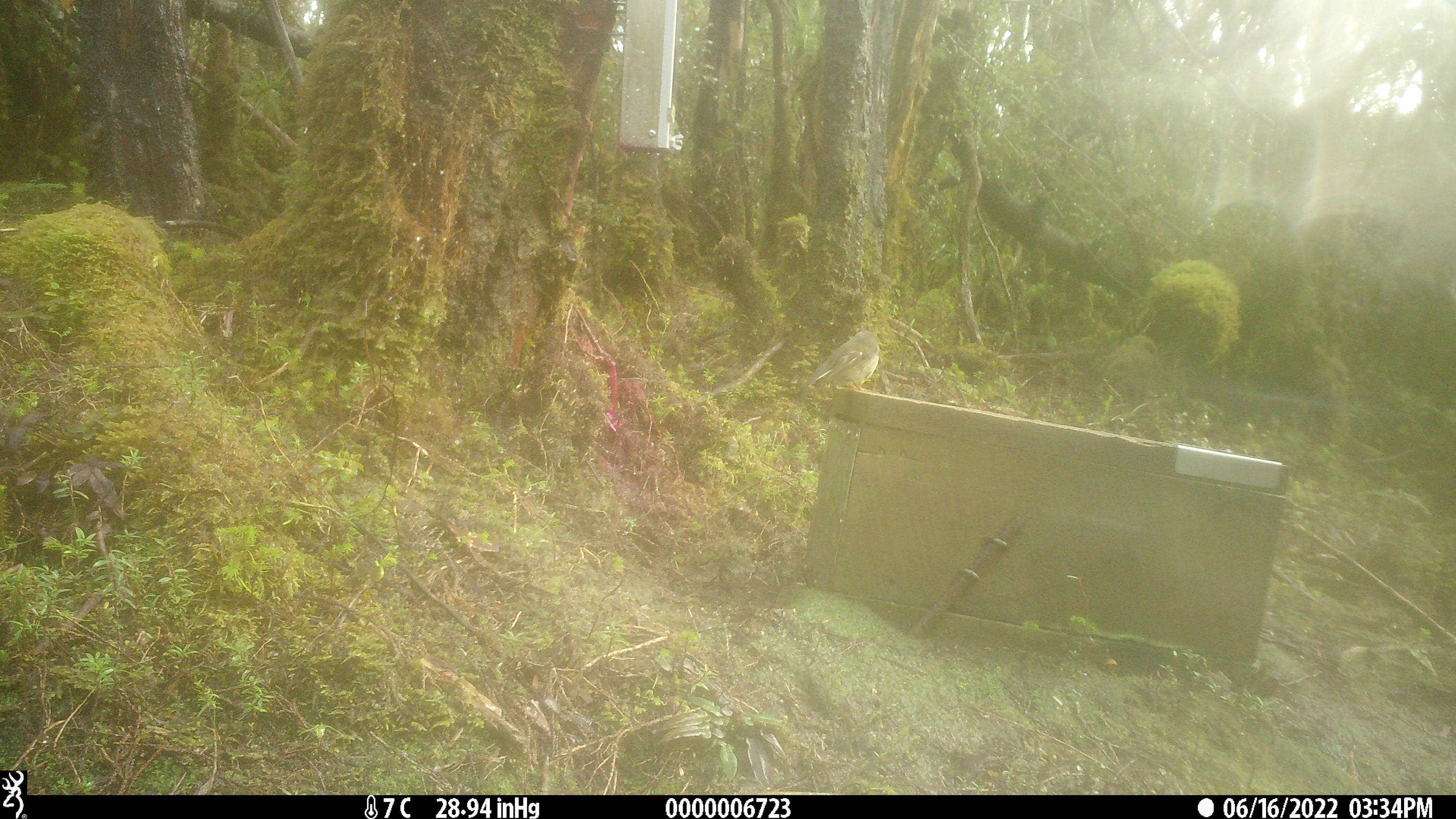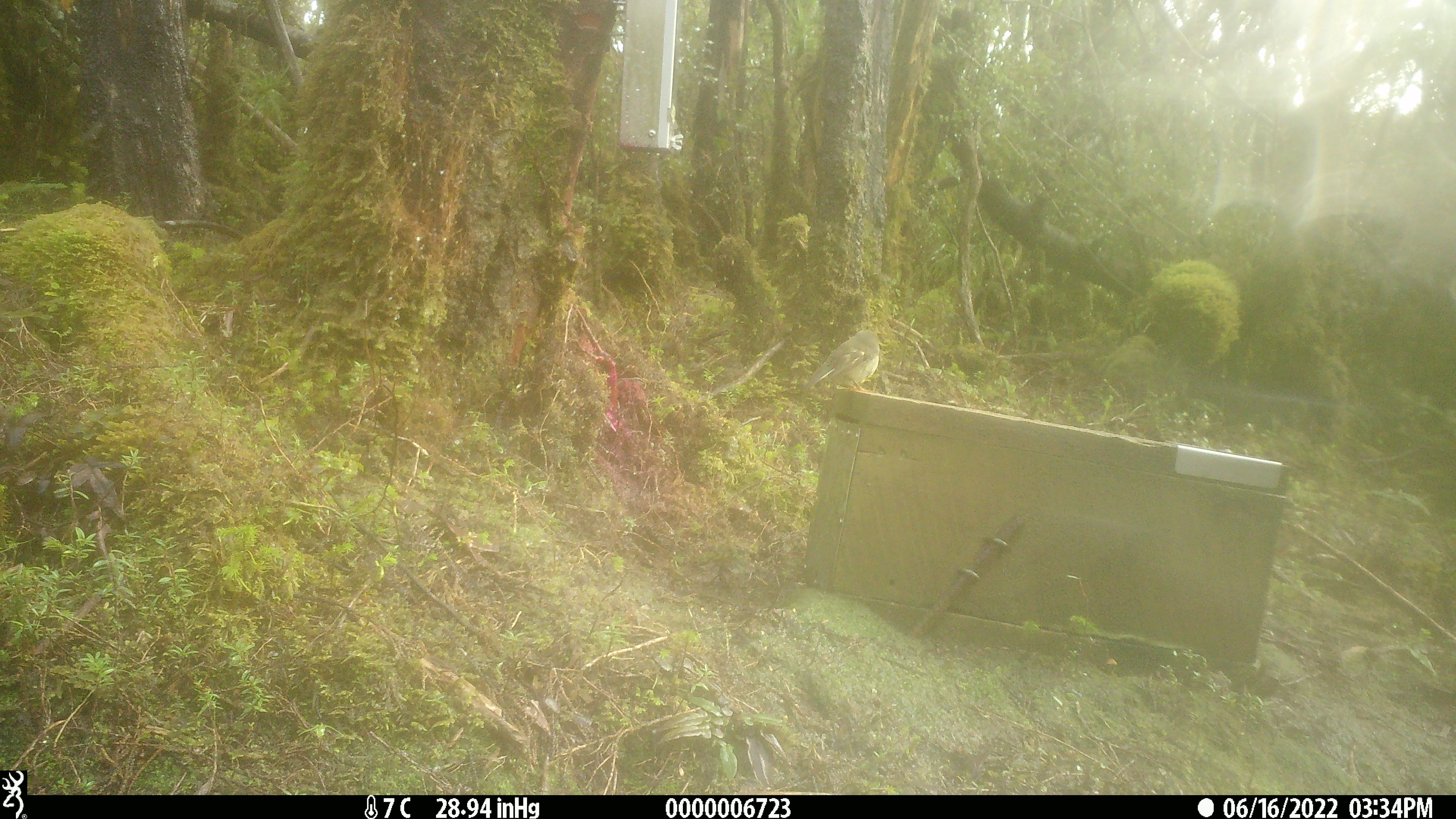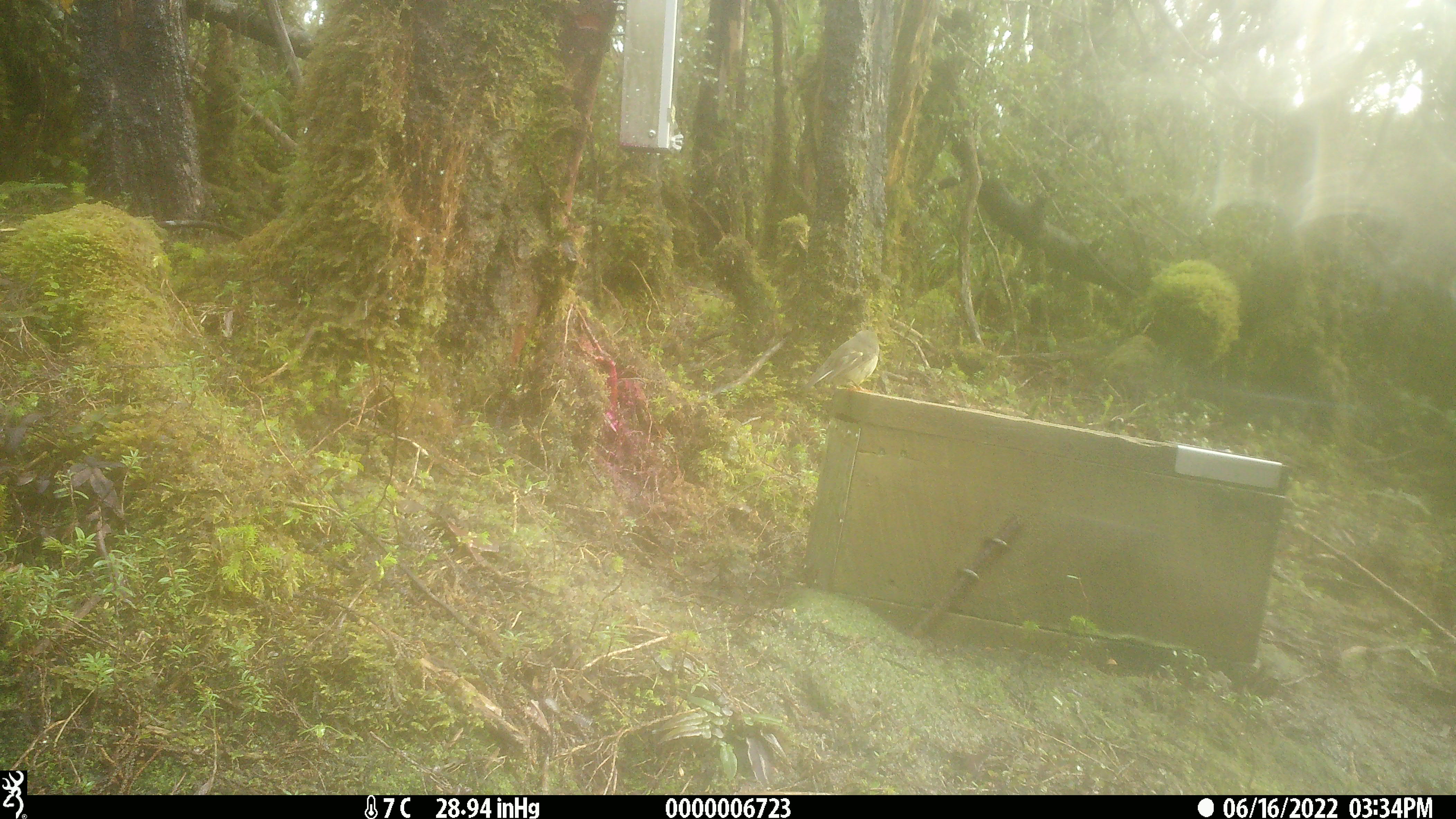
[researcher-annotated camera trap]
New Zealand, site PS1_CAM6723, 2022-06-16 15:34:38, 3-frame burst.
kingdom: Animalia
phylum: Chordata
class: Aves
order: Passeriformes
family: Petroicidae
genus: Petroica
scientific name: Petroica macrocephala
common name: tomtit